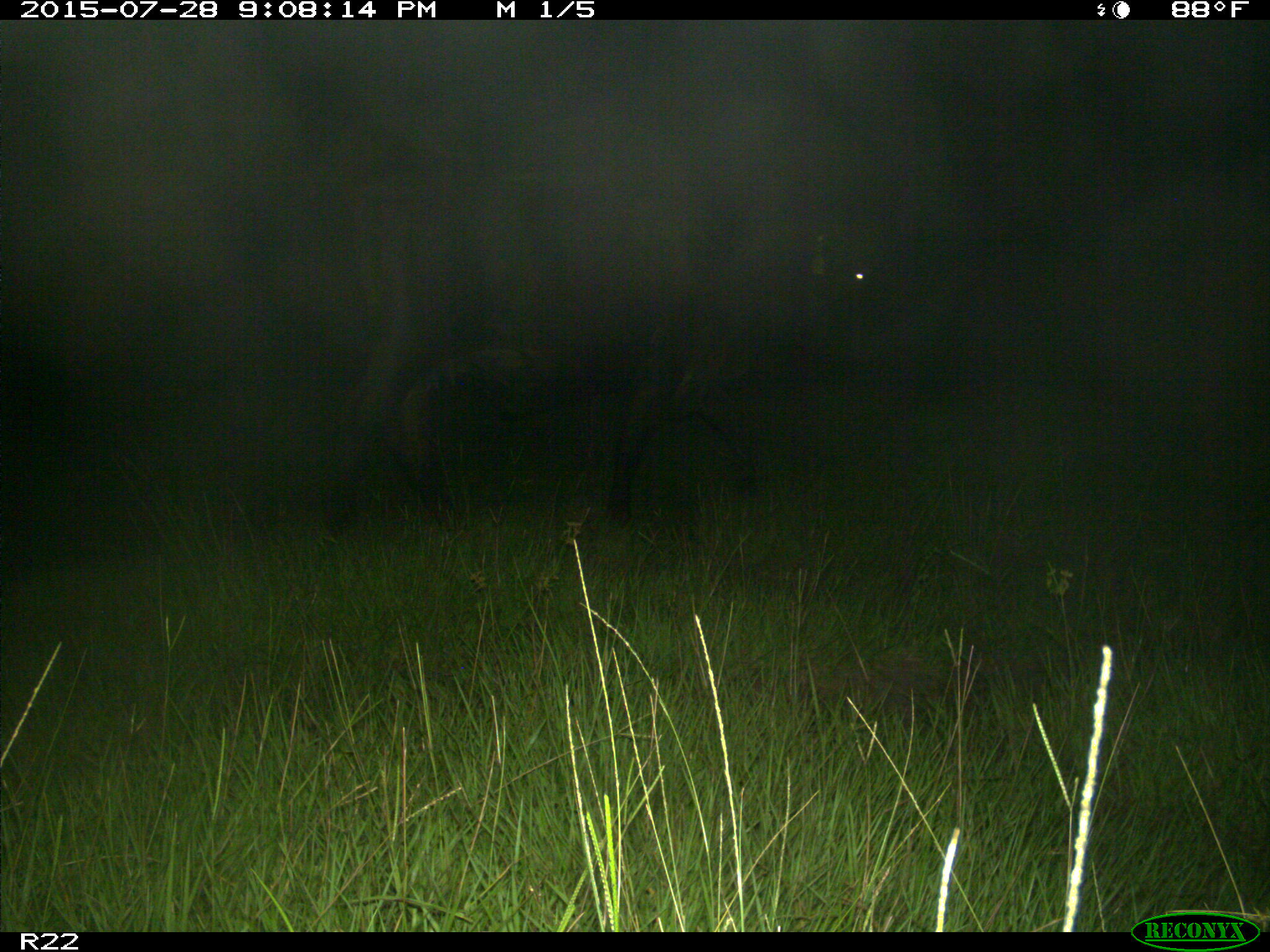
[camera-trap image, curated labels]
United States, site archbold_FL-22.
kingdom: Animalia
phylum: Chordata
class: Mammalia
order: Artiodactyla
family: Bovidae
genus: Bos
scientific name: Bos taurus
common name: domestic cow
Bos taurus (domestic cow).